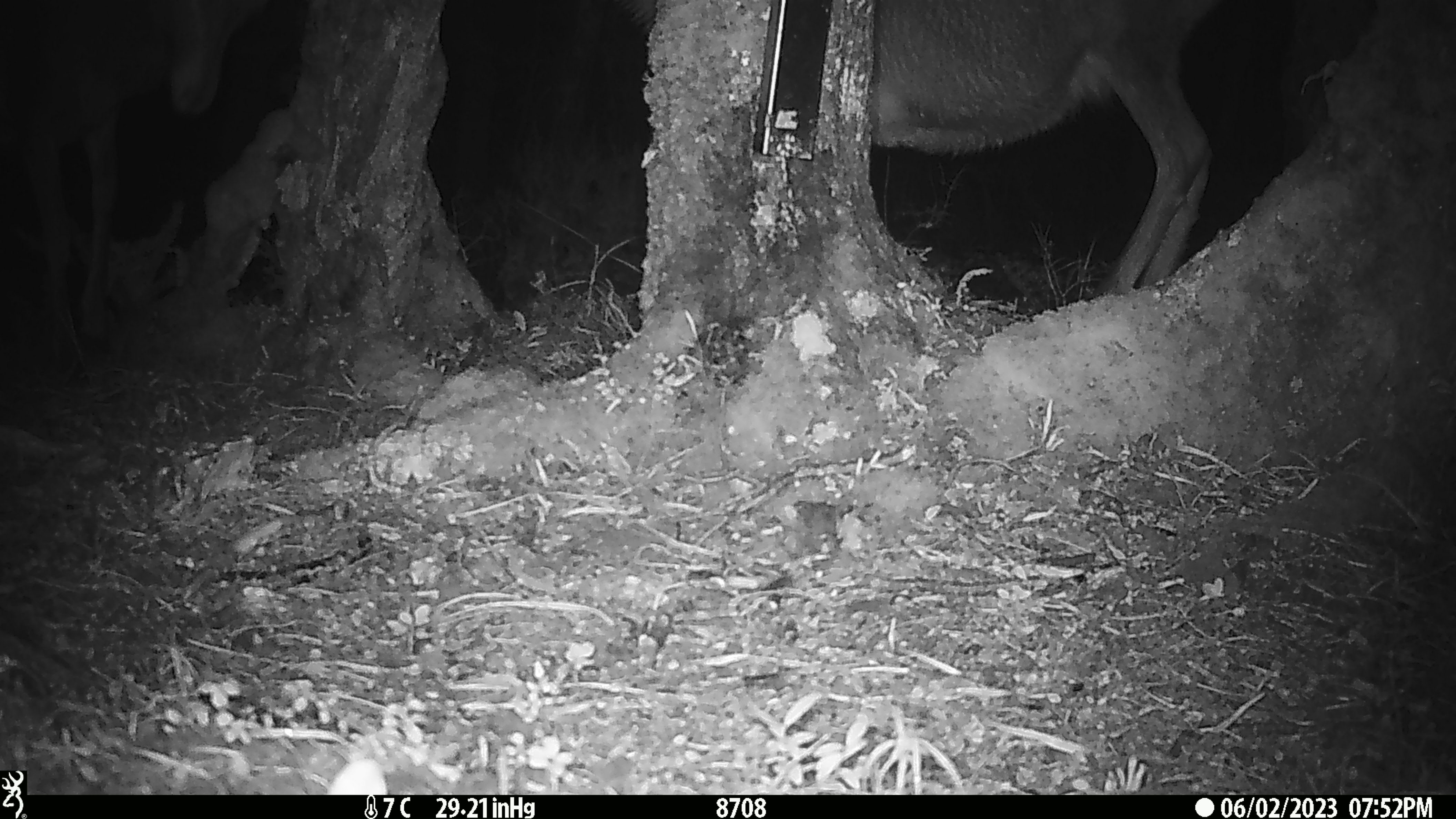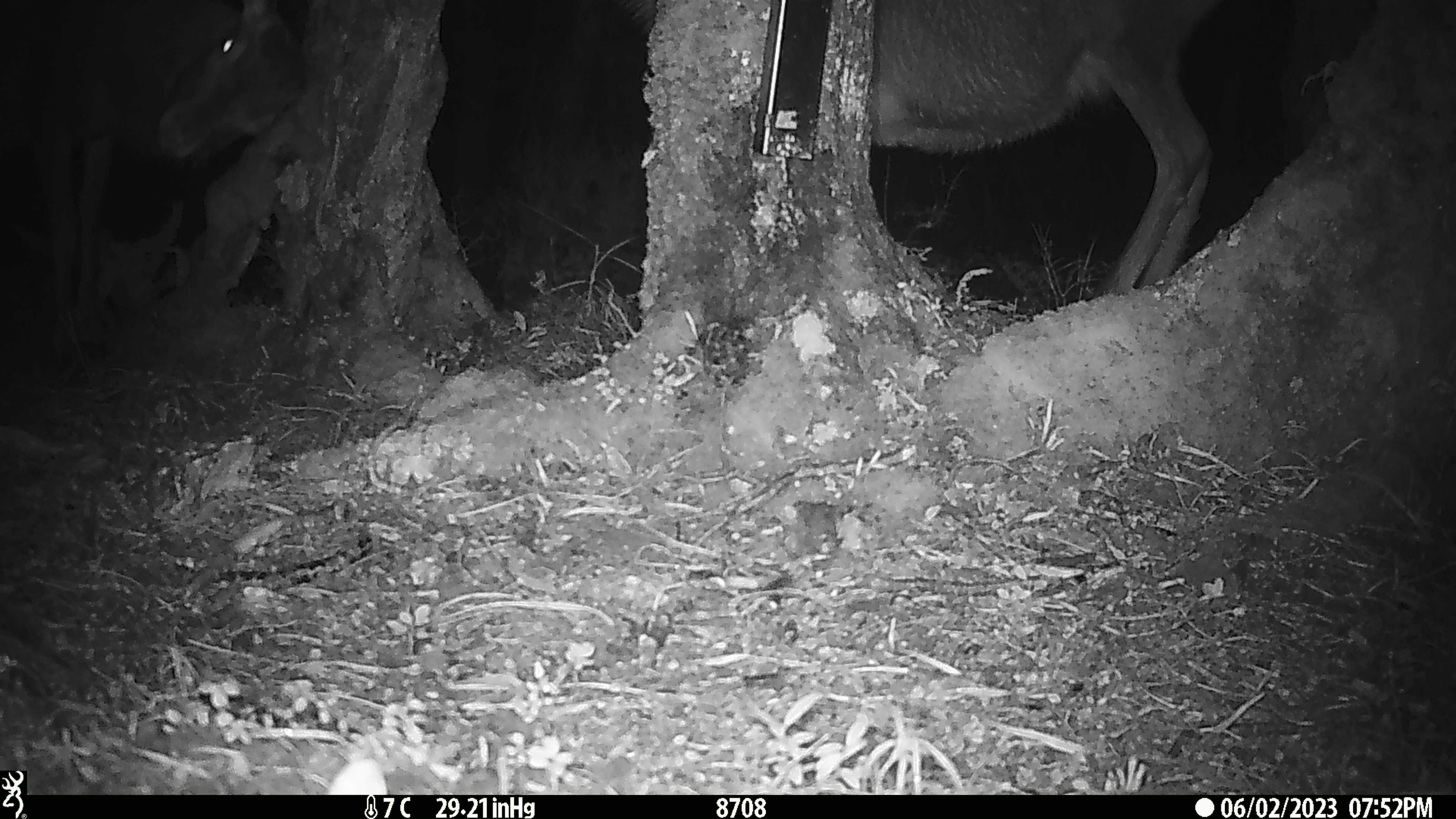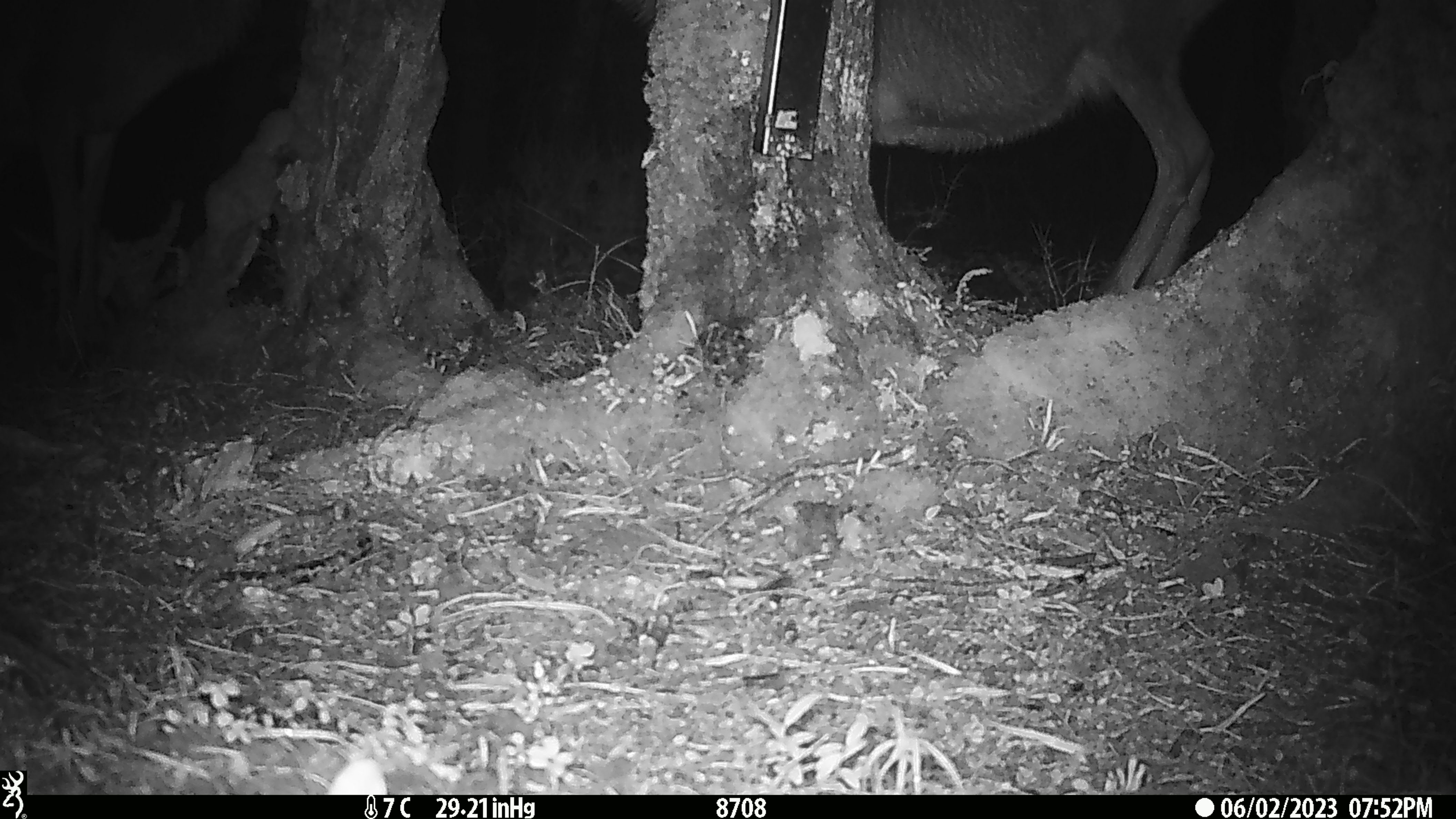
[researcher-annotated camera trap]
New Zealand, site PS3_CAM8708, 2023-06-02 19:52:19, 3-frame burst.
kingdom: Animalia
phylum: Chordata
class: Mammalia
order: Artiodactyla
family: Cervidae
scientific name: Cervidae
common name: deer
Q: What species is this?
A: Deer (Cervidae).